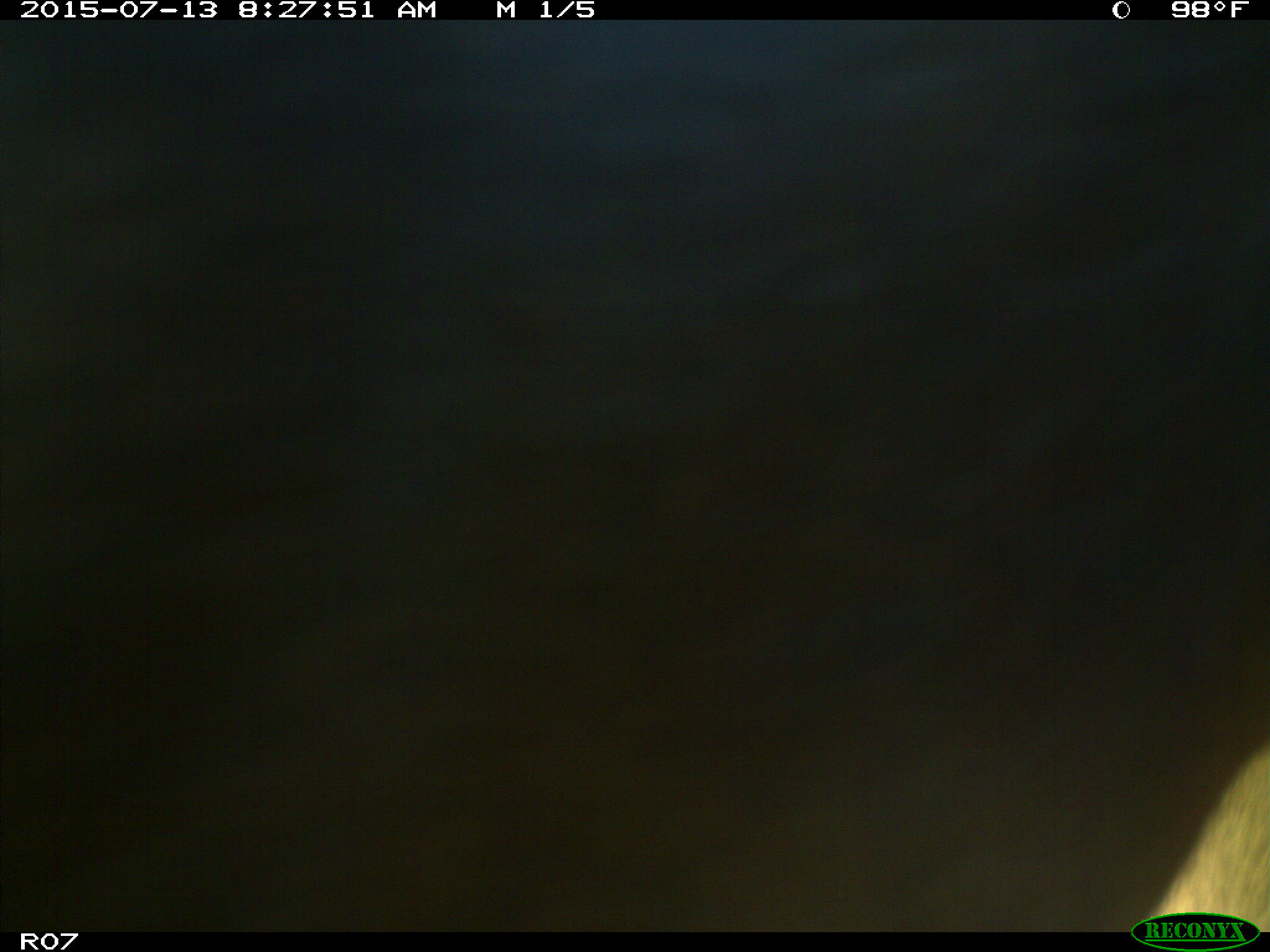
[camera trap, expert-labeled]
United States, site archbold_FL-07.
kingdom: Animalia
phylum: Chordata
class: Mammalia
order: Artiodactyla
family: Bovidae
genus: Bos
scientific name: Bos taurus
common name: domestic cow